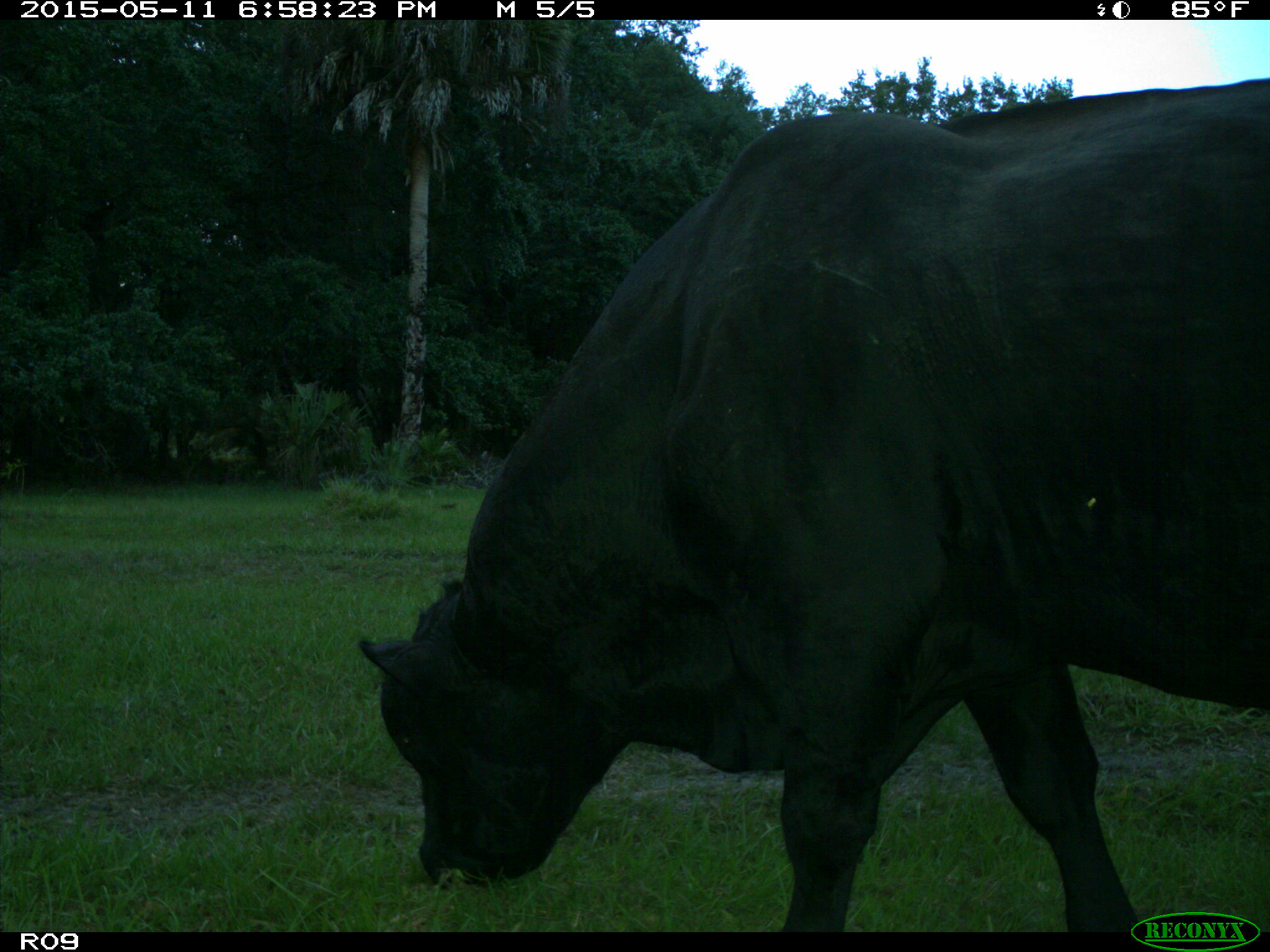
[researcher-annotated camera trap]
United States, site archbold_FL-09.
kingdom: Animalia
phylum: Chordata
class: Mammalia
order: Artiodactyla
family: Bovidae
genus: Bos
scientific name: Bos taurus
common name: domestic cow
Bos taurus (domestic cow).